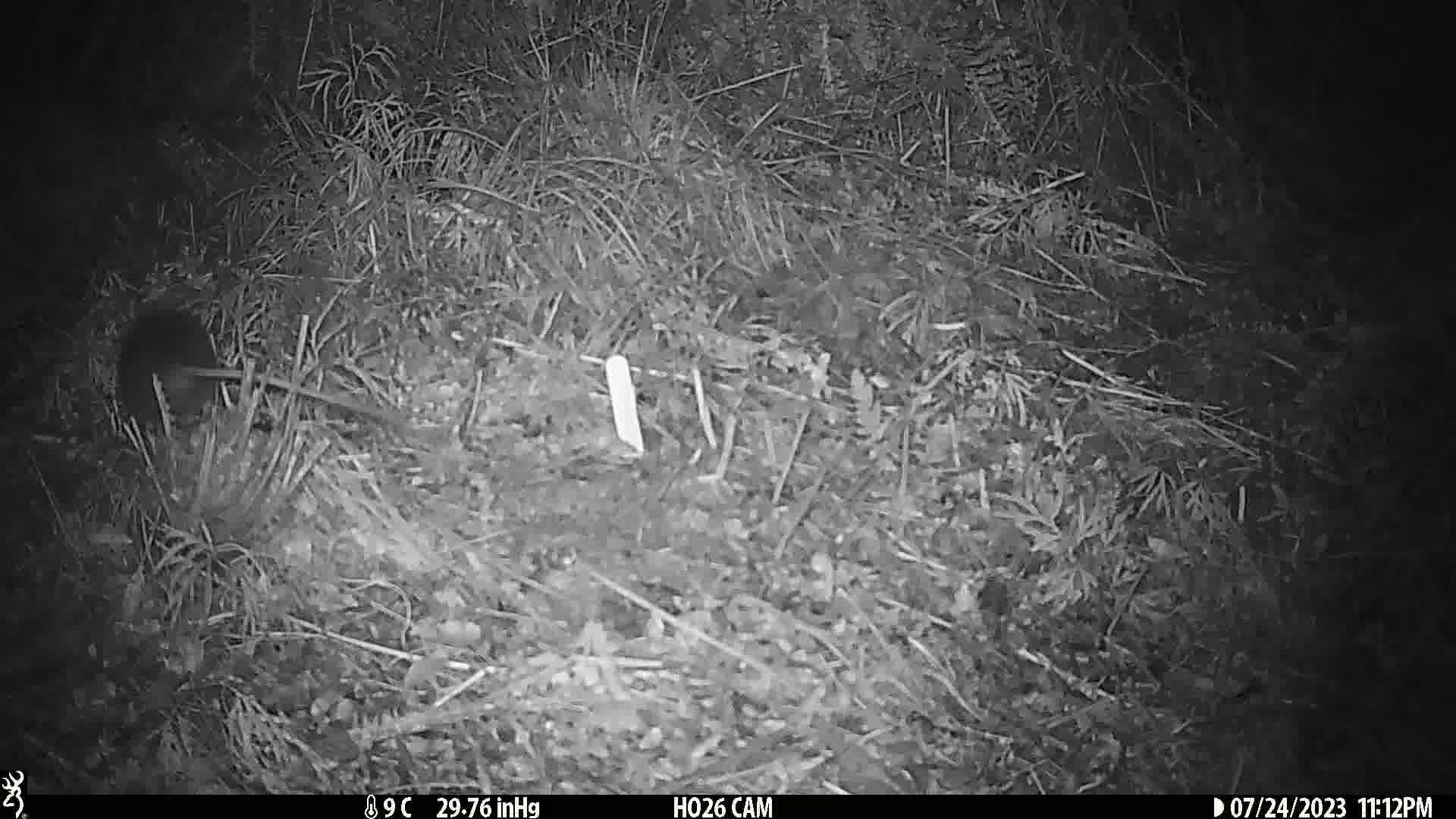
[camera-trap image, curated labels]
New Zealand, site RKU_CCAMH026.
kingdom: Animalia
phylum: Chordata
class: Mammalia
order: Rodentia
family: Muridae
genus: Rattus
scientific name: Rattus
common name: rat